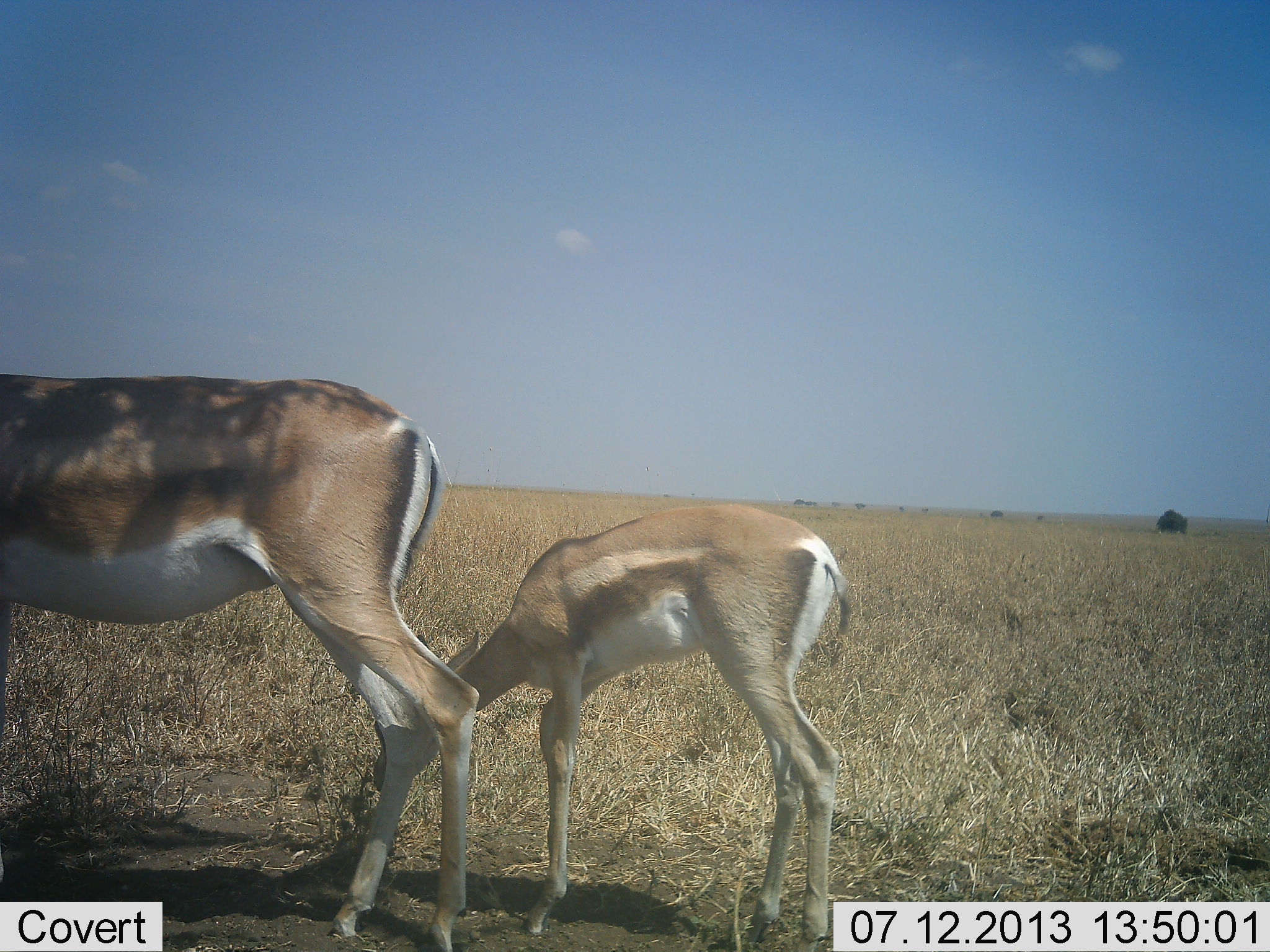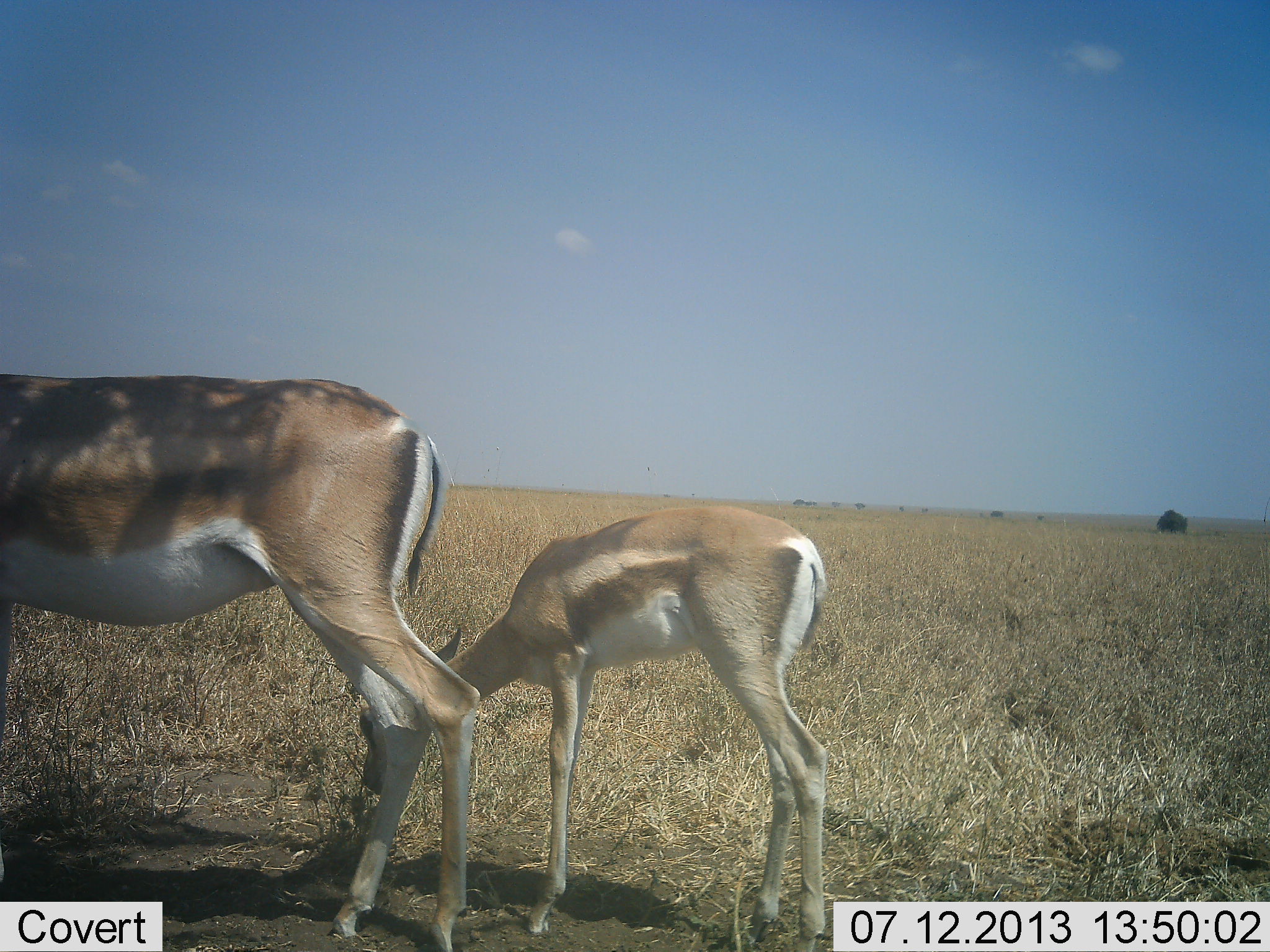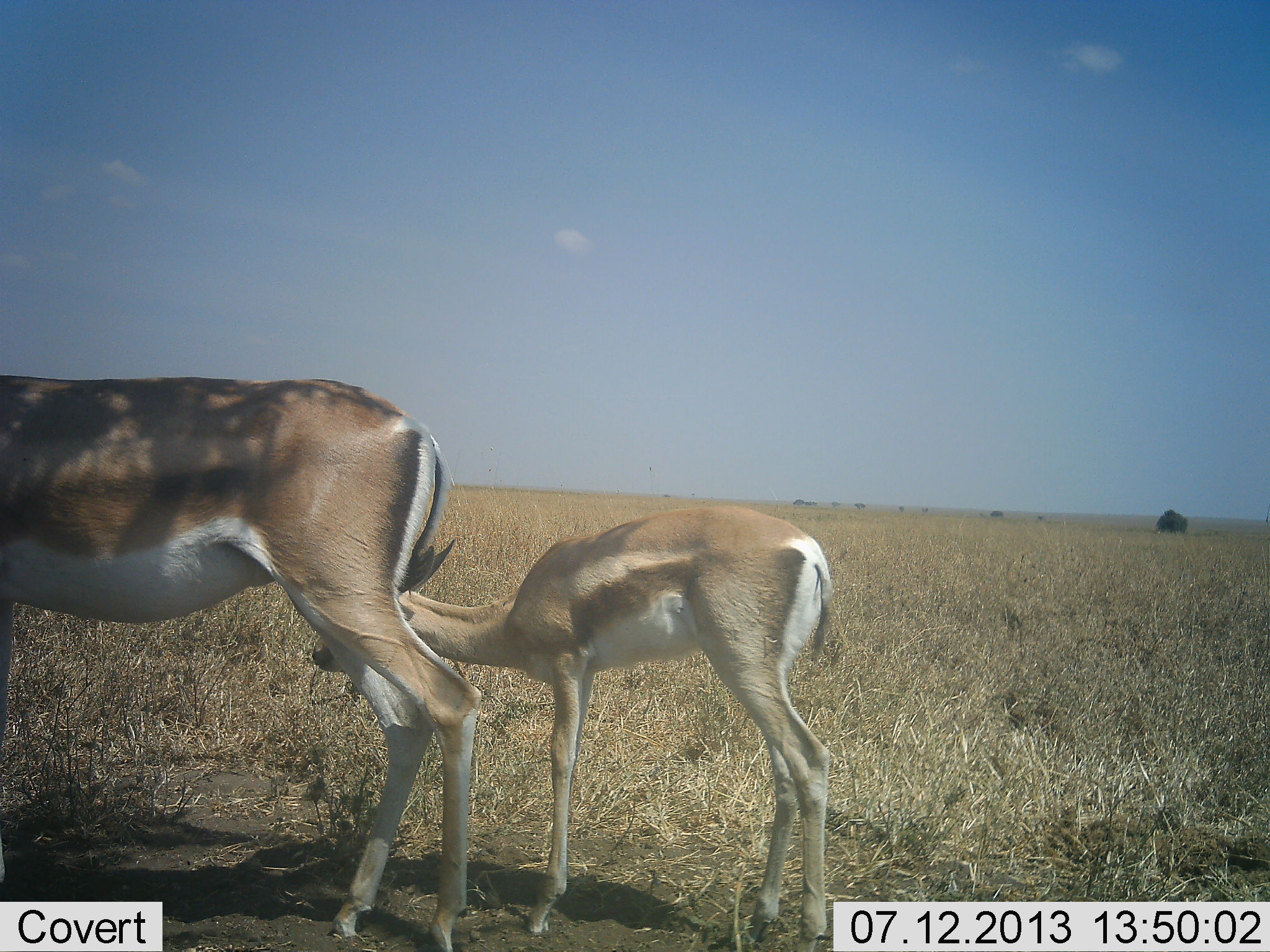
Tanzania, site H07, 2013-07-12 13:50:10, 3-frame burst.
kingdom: Animalia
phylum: Chordata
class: Mammalia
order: Artiodactyla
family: Bovidae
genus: Nanger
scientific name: Nanger granti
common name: grant's gazelle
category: gazellegrants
Gazellegrants (grant's gazelle) (Nanger granti), count 2. Behavior (volunteer vote fractions): standing 61%, resting 0%, moving 6%, interacting 0%. Young present (vote fraction): 56%. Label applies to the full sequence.